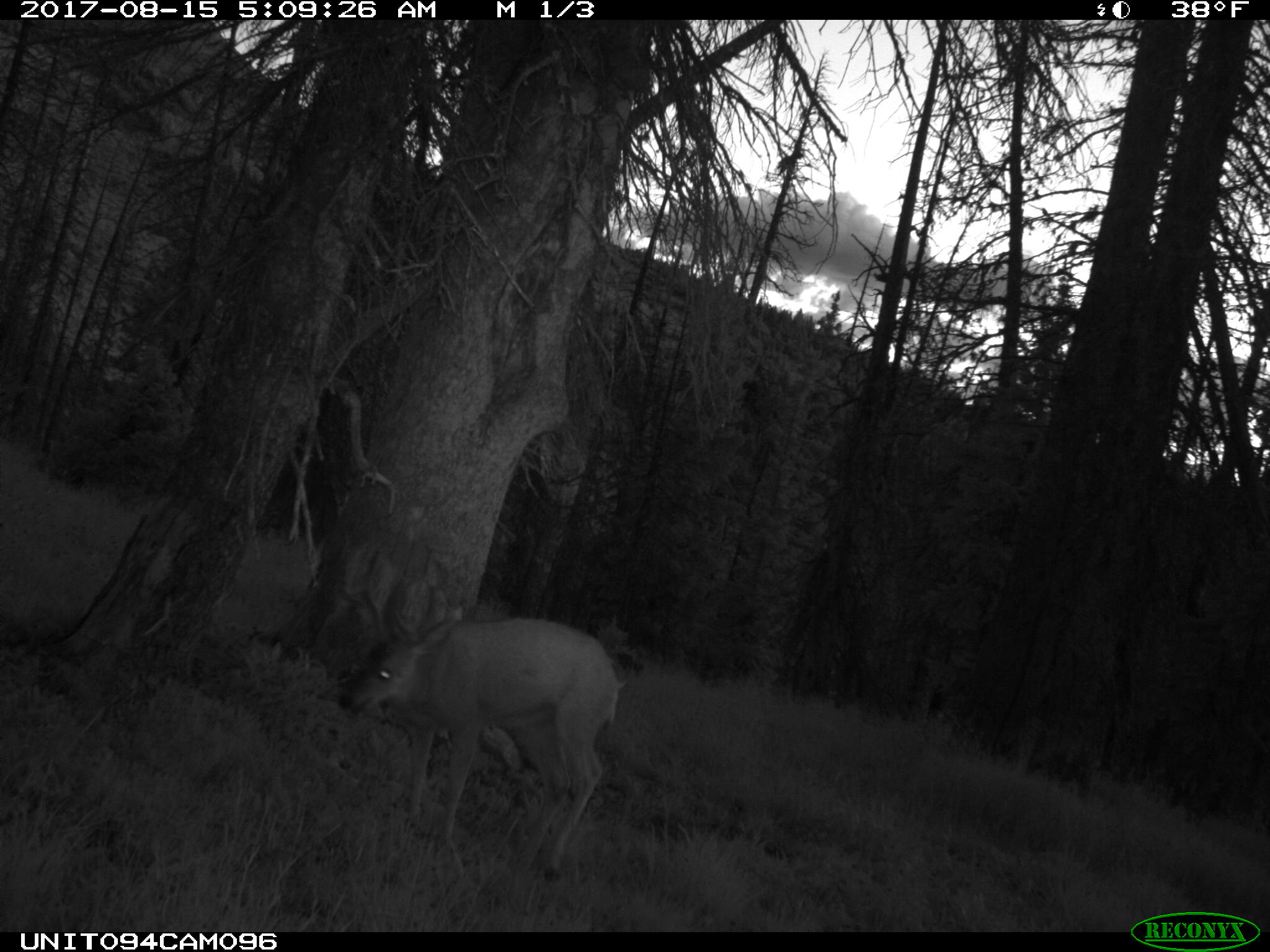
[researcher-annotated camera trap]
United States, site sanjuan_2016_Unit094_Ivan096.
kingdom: Animalia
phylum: Chordata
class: Mammalia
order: Artiodactyla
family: Cervidae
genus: Odocoileus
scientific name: Odocoileus hemionus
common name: mule deer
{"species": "Odocoileus hemionus (mule deer)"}